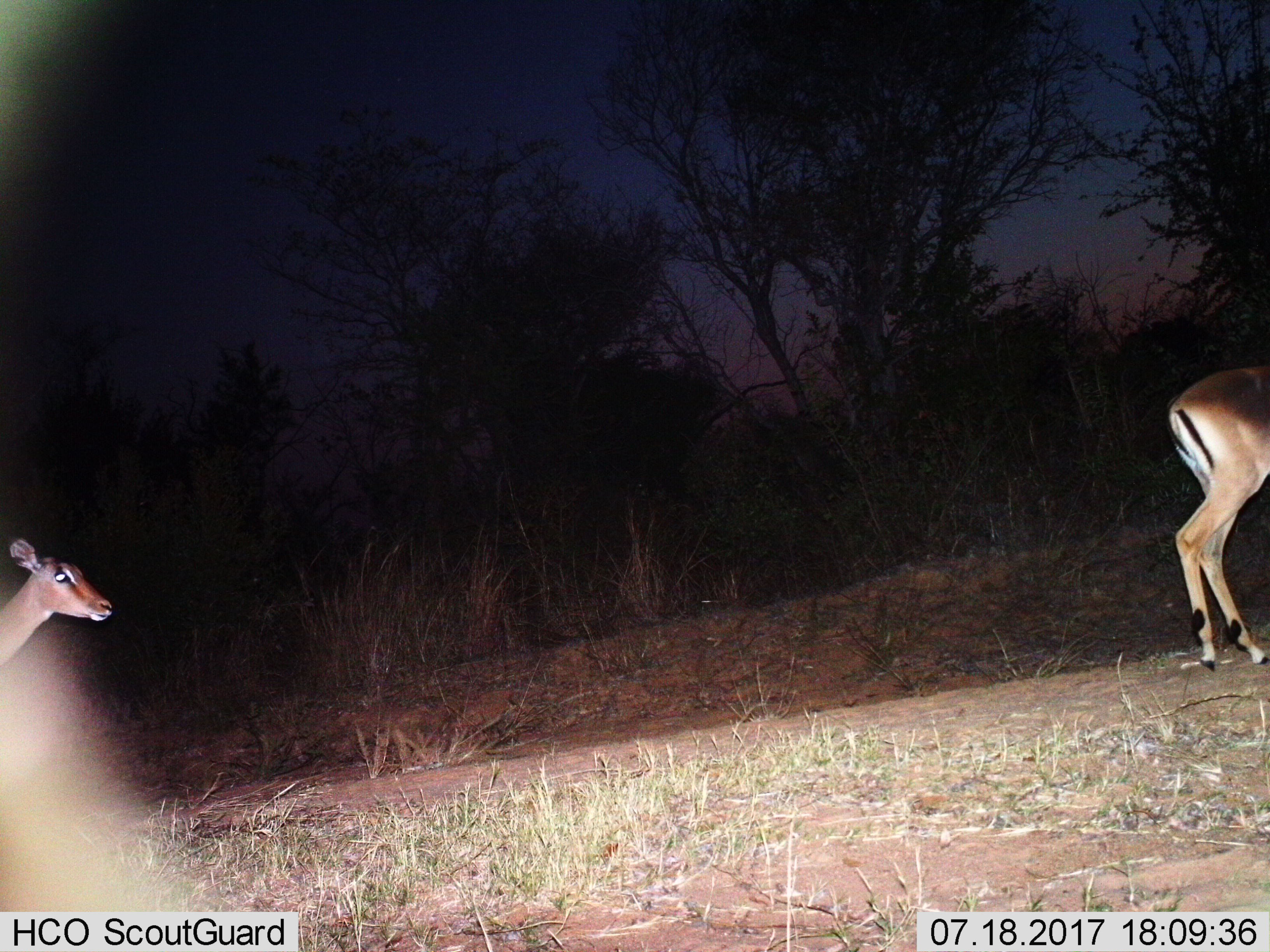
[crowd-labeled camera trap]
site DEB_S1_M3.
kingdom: Animalia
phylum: Chordata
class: Mammalia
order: Artiodactyla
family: Bovidae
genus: Aepyceros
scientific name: Aepyceros melampus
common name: impala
Impala (Aepyceros melampus), count 2. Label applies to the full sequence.